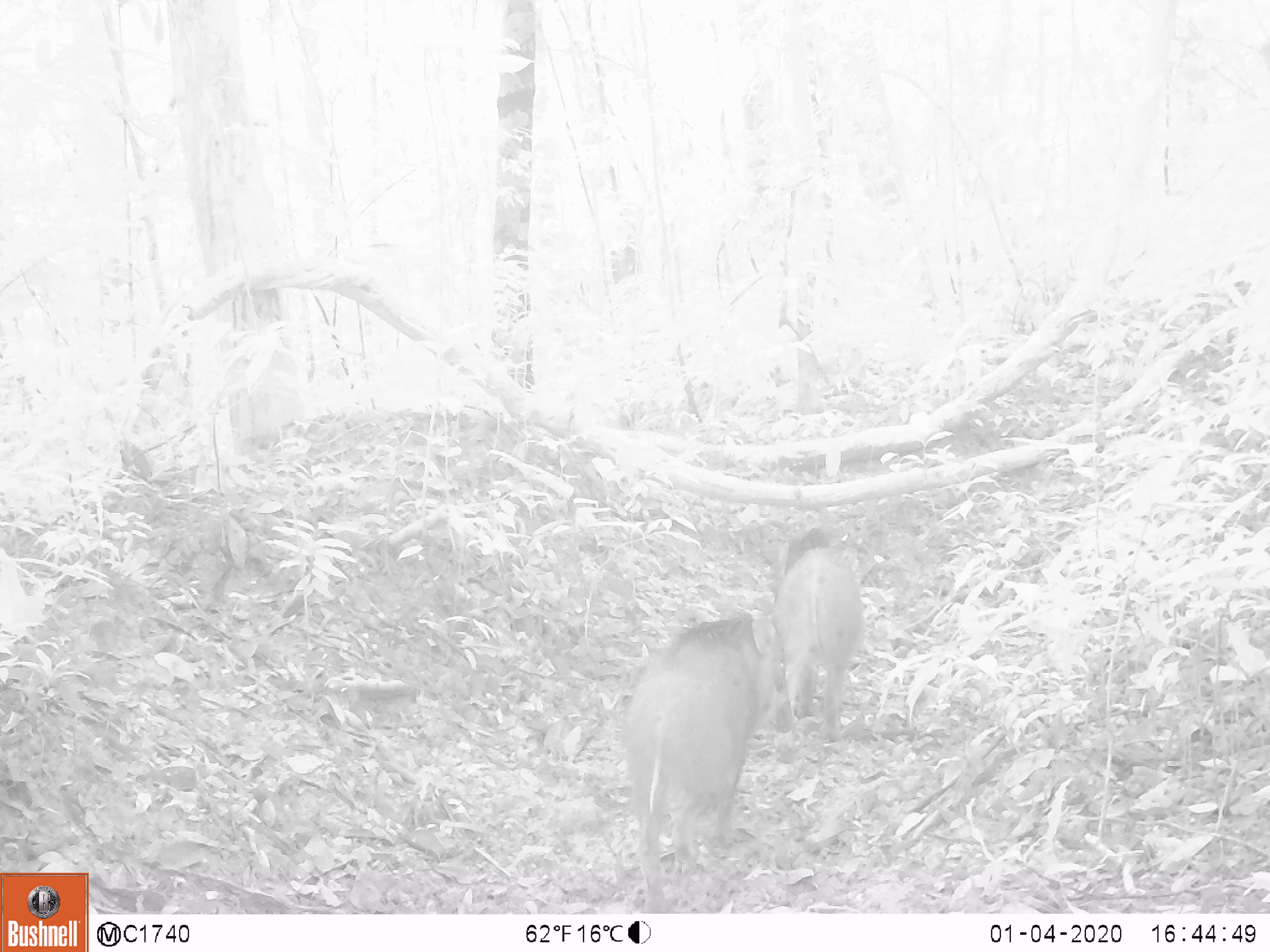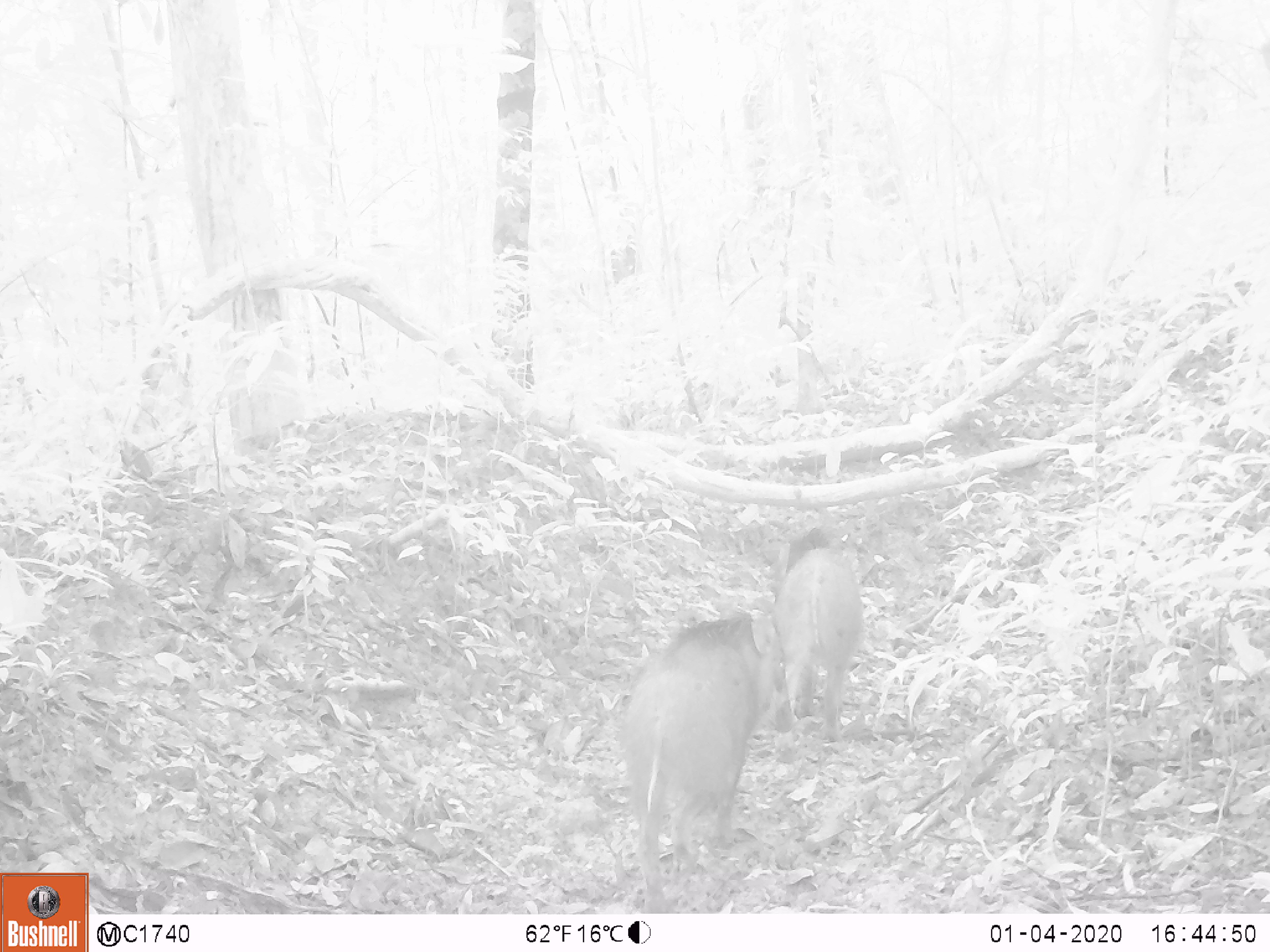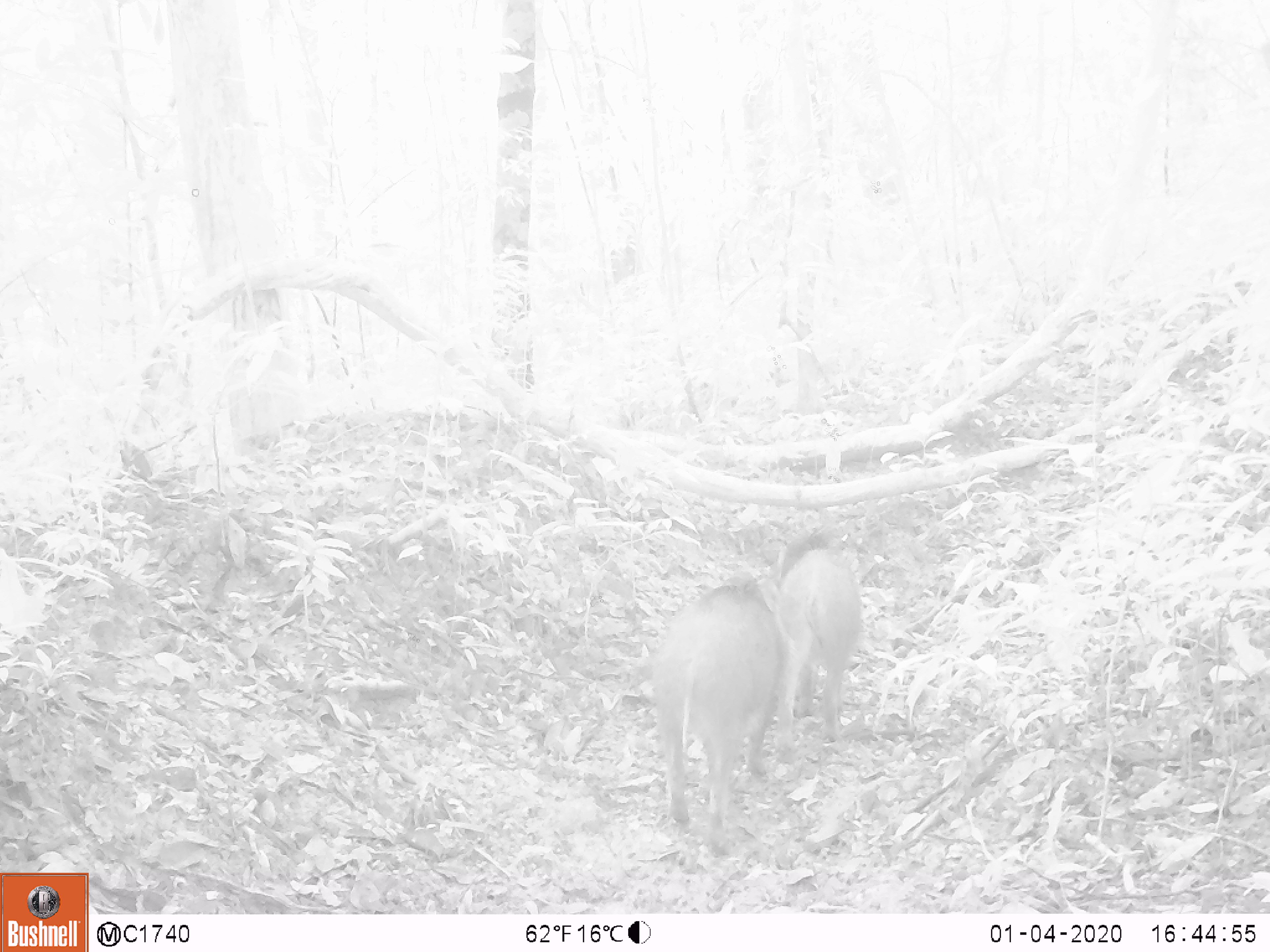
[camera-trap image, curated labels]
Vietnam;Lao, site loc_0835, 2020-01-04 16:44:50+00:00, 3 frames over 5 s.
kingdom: Animalia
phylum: Chordata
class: Mammalia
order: Artiodactyla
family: Suidae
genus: Sus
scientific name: Sus scrofa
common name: eurasian wild pig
Eurasian wild pig (Sus scrofa). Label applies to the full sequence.